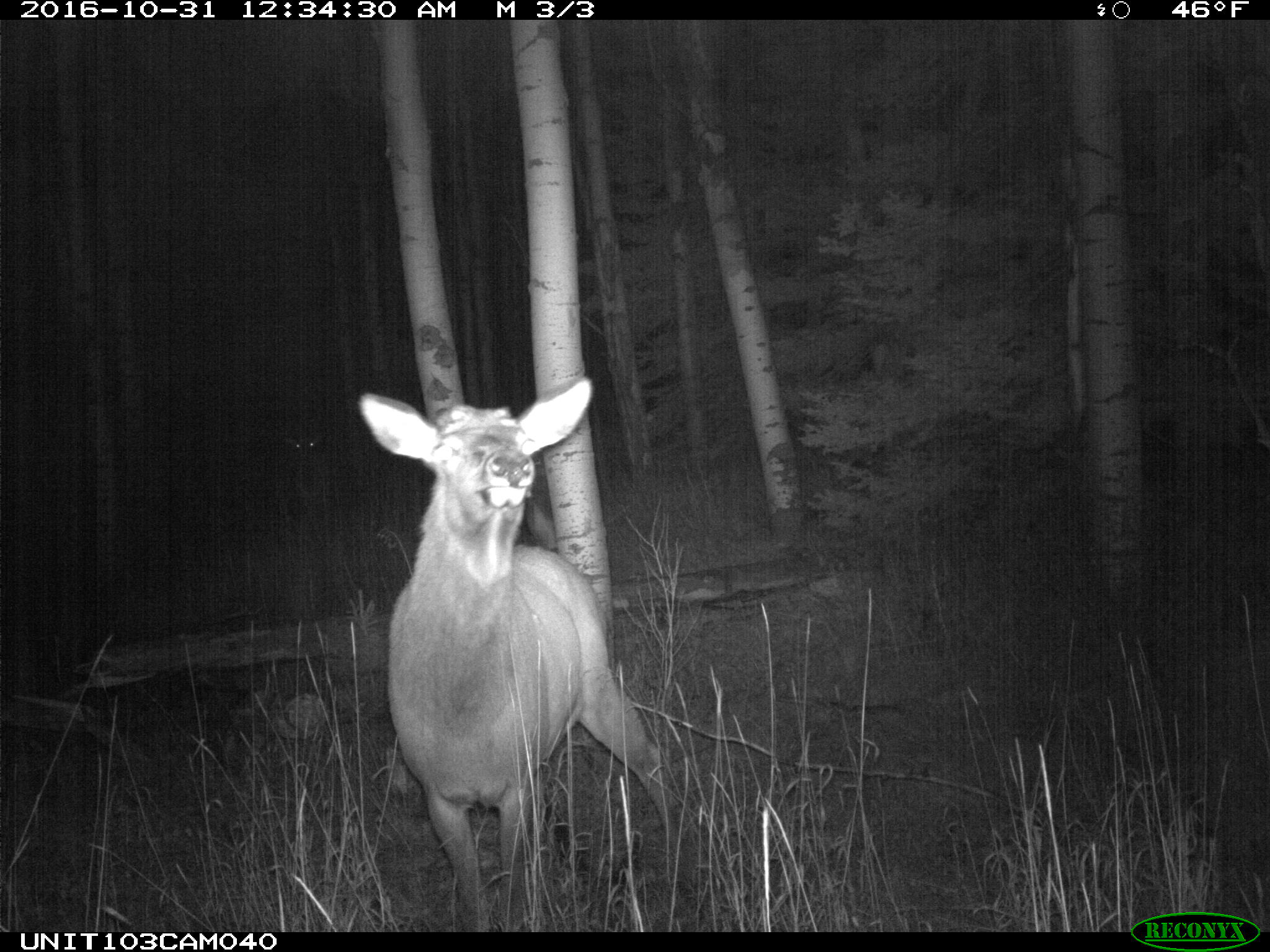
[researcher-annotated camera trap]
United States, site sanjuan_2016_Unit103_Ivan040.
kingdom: Animalia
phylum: Chordata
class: Mammalia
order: Artiodactyla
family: Cervidae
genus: Cervus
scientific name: Cervus elaphus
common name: red deer